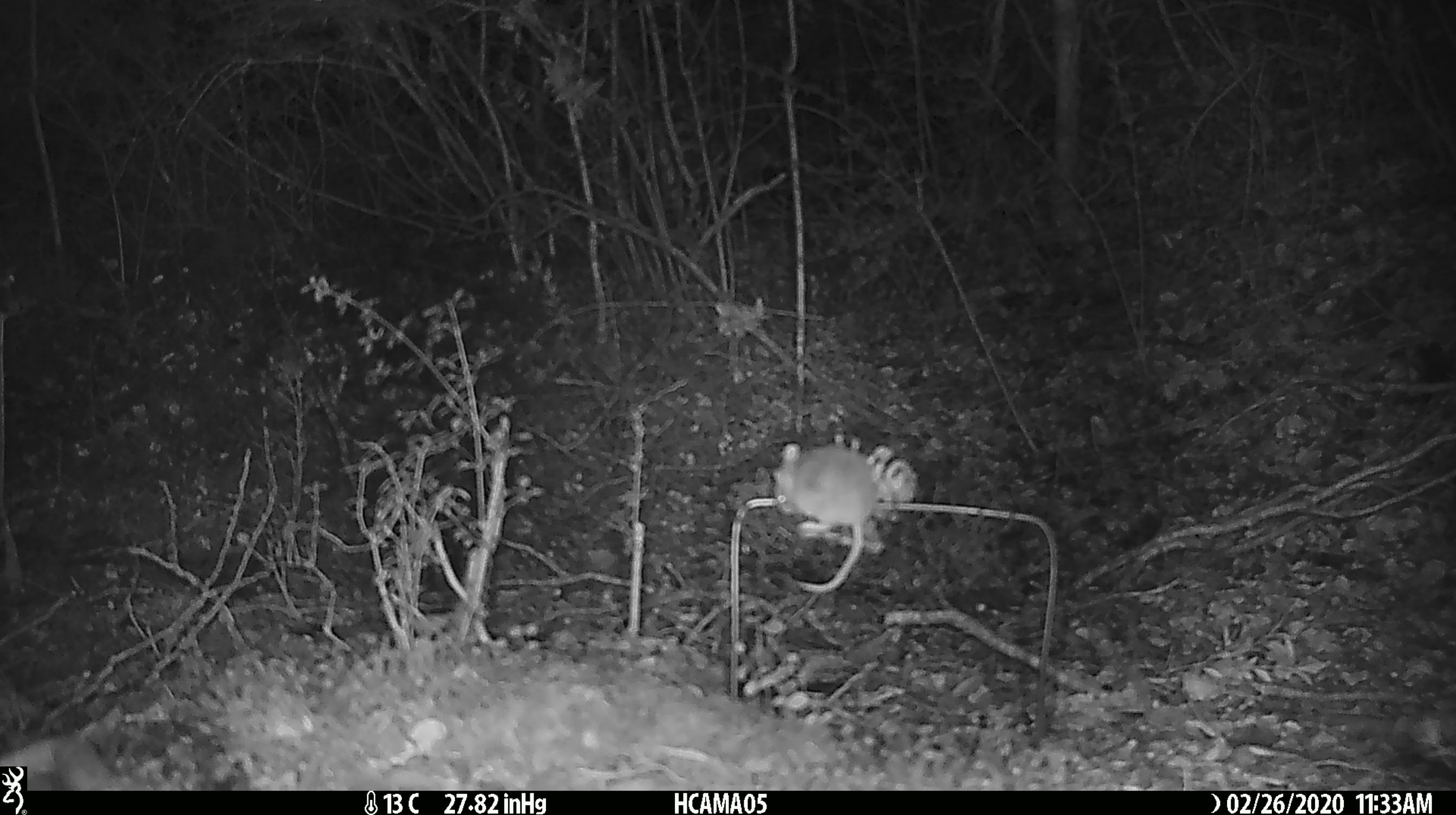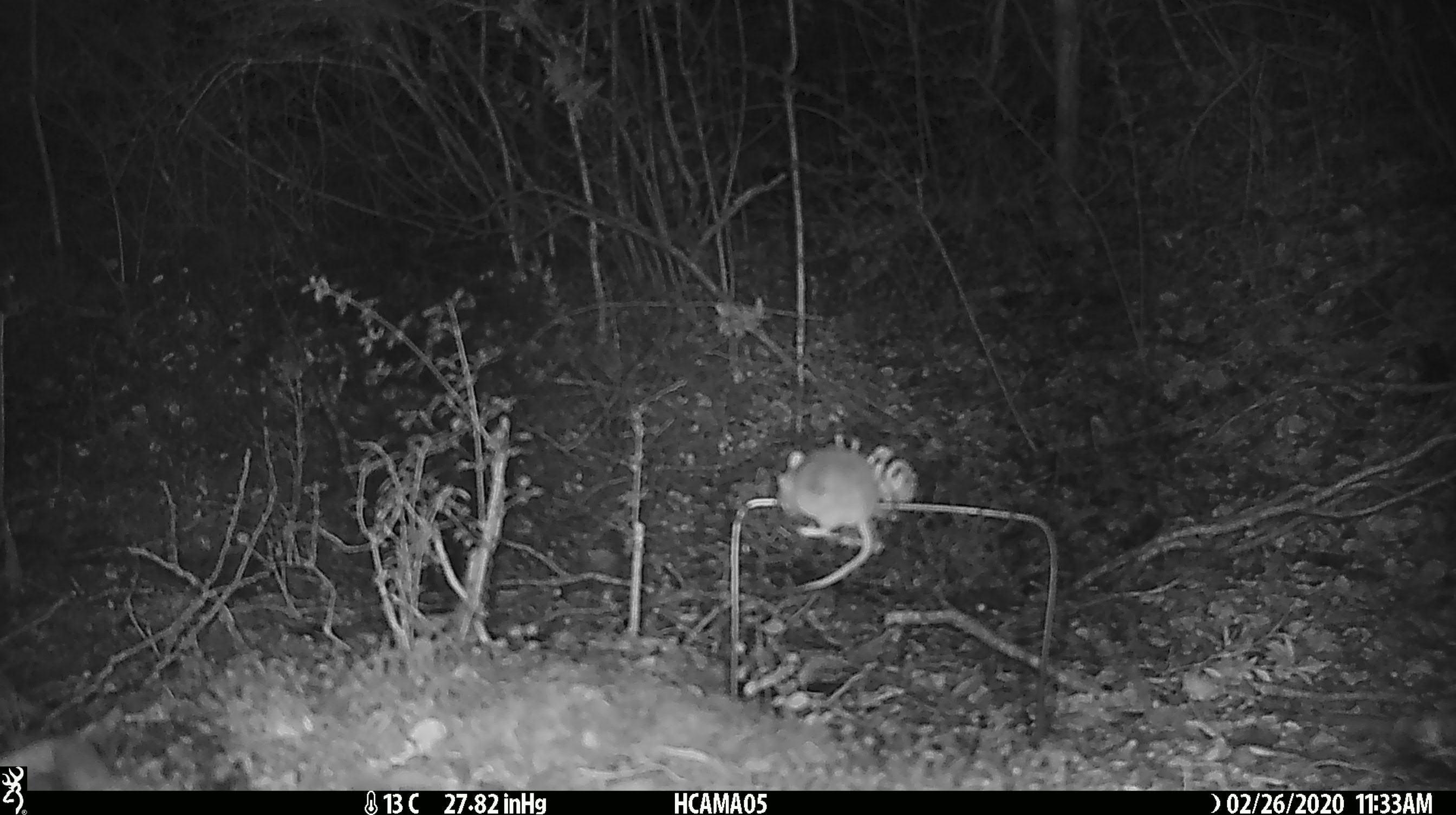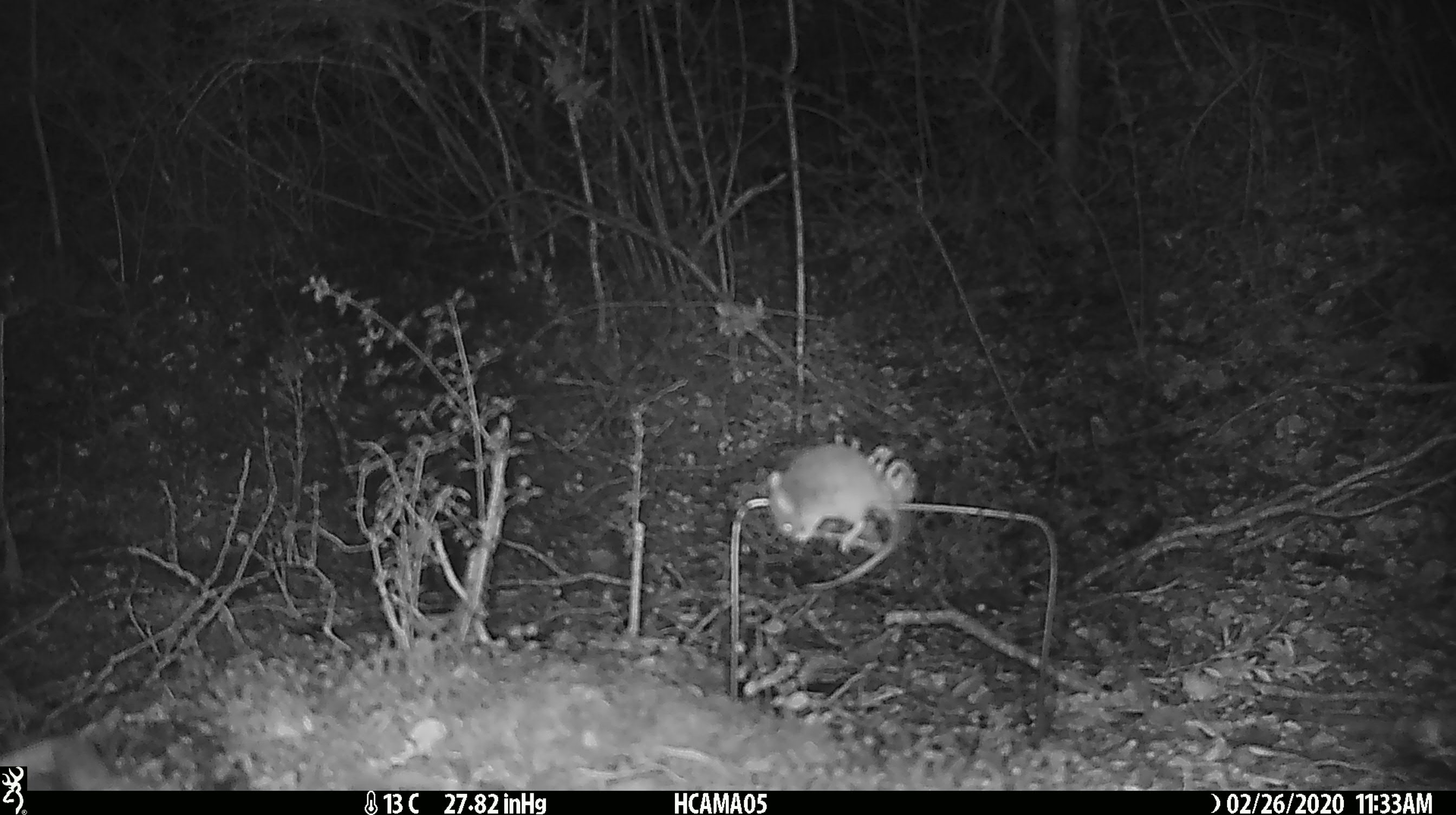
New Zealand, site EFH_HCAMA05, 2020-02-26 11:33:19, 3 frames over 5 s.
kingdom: Animalia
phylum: Chordata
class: Mammalia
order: Rodentia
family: Muridae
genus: Mus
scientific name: Mus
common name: mouse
Mouse (Mus).